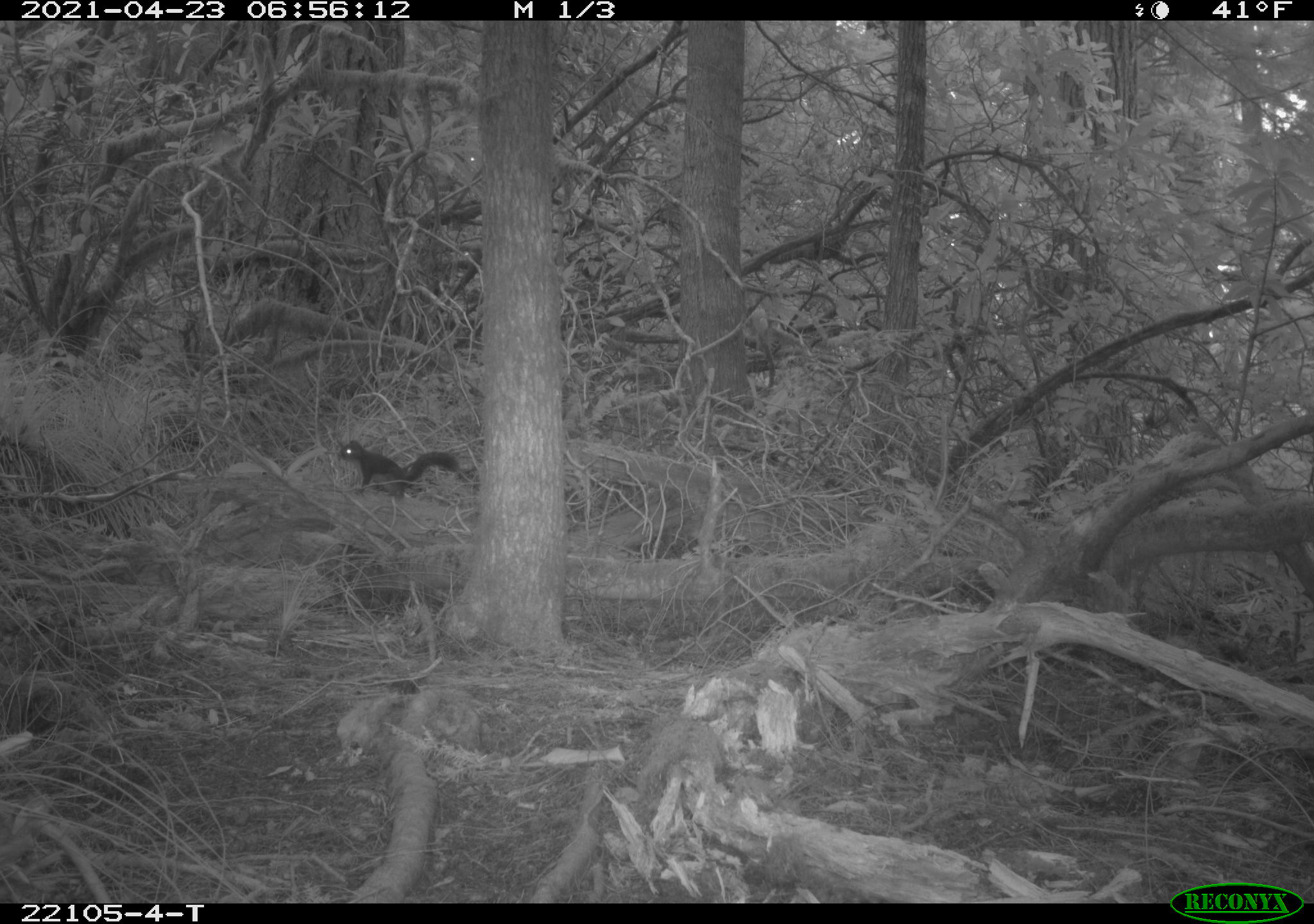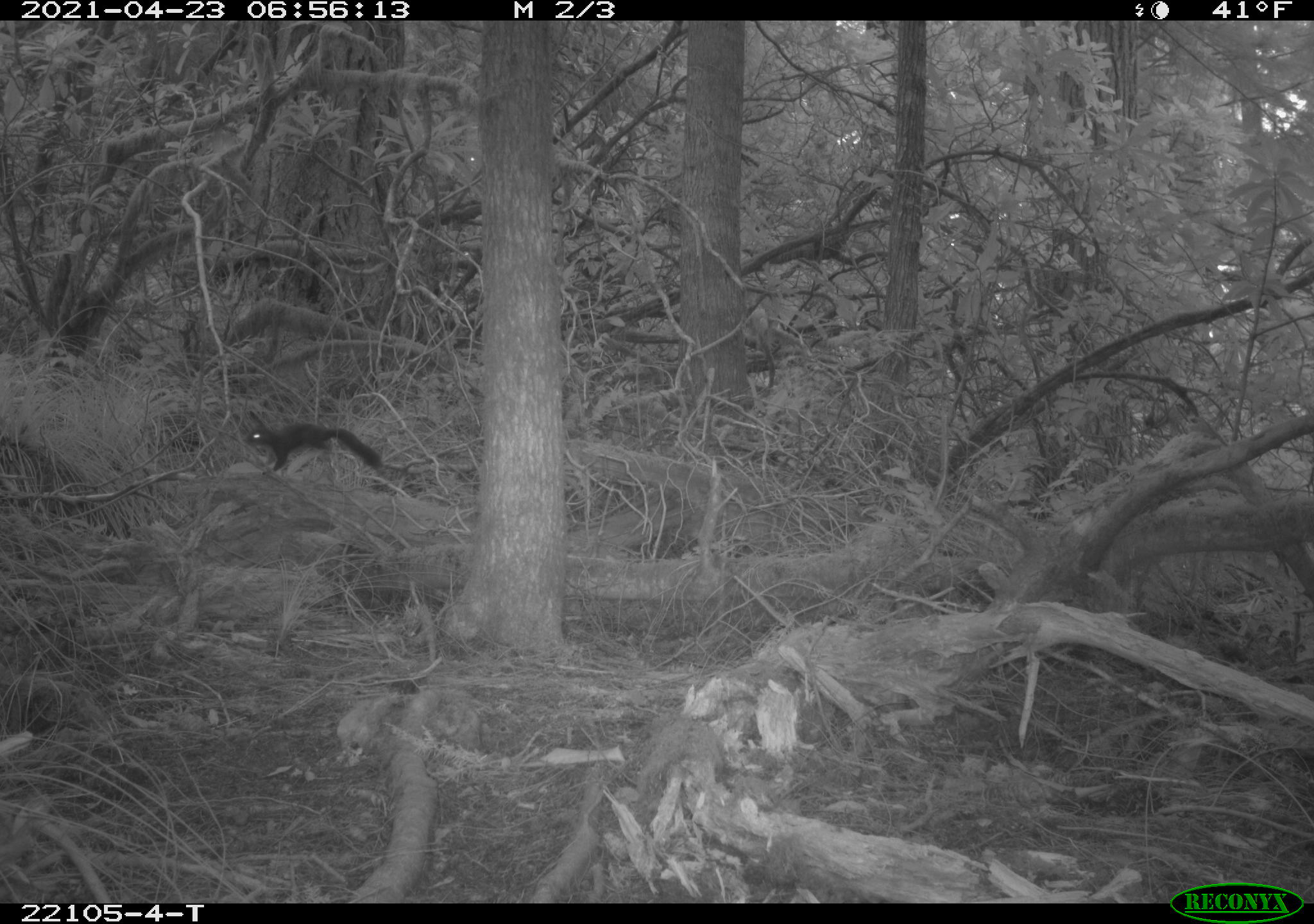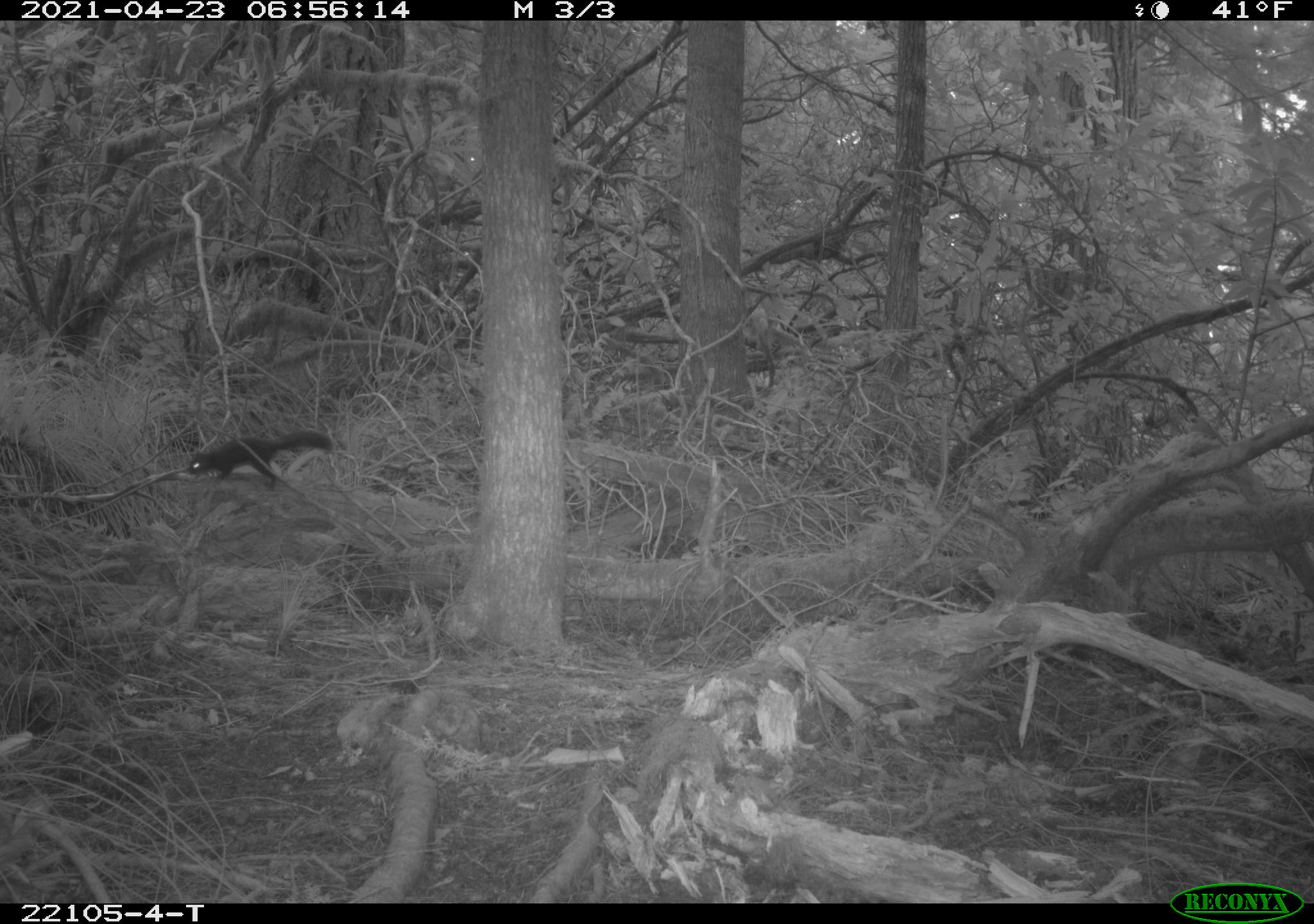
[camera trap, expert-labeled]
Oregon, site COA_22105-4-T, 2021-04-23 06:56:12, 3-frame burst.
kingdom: Animalia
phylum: Chordata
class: Mammalia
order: Rodentia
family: Sciuridae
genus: Tamiasciurus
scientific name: Tamiasciurus douglasii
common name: douglas squirrel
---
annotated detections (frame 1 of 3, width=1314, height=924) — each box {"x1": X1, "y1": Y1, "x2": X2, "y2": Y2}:
douglas squirrel: {"x1": 326, "y1": 426, "x2": 473, "y2": 519}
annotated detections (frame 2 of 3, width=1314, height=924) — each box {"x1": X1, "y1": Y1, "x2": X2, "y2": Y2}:
douglas squirrel: {"x1": 236, "y1": 419, "x2": 395, "y2": 495}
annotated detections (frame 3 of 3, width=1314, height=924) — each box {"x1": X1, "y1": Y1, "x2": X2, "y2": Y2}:
douglas squirrel: {"x1": 162, "y1": 405, "x2": 352, "y2": 508}